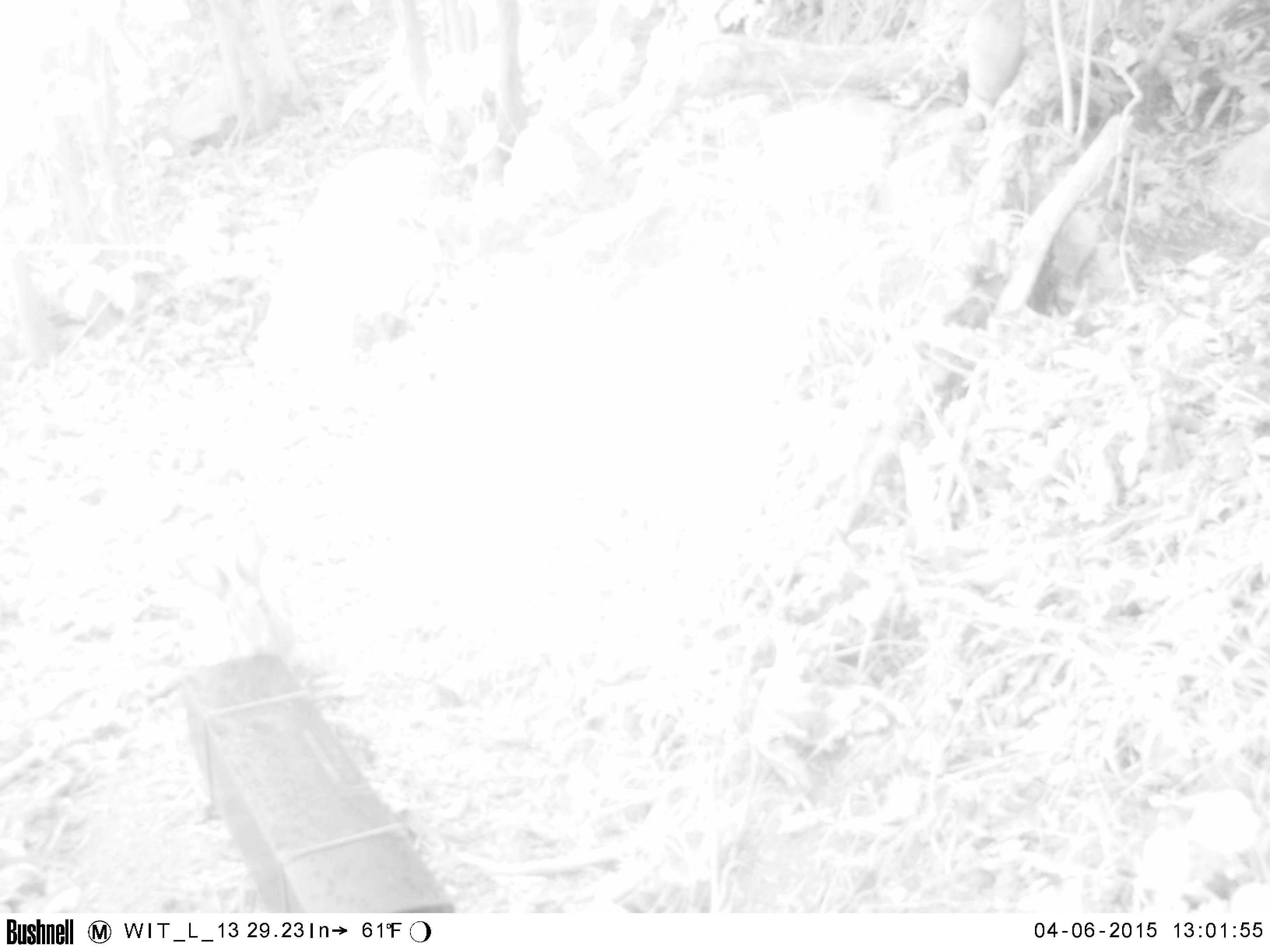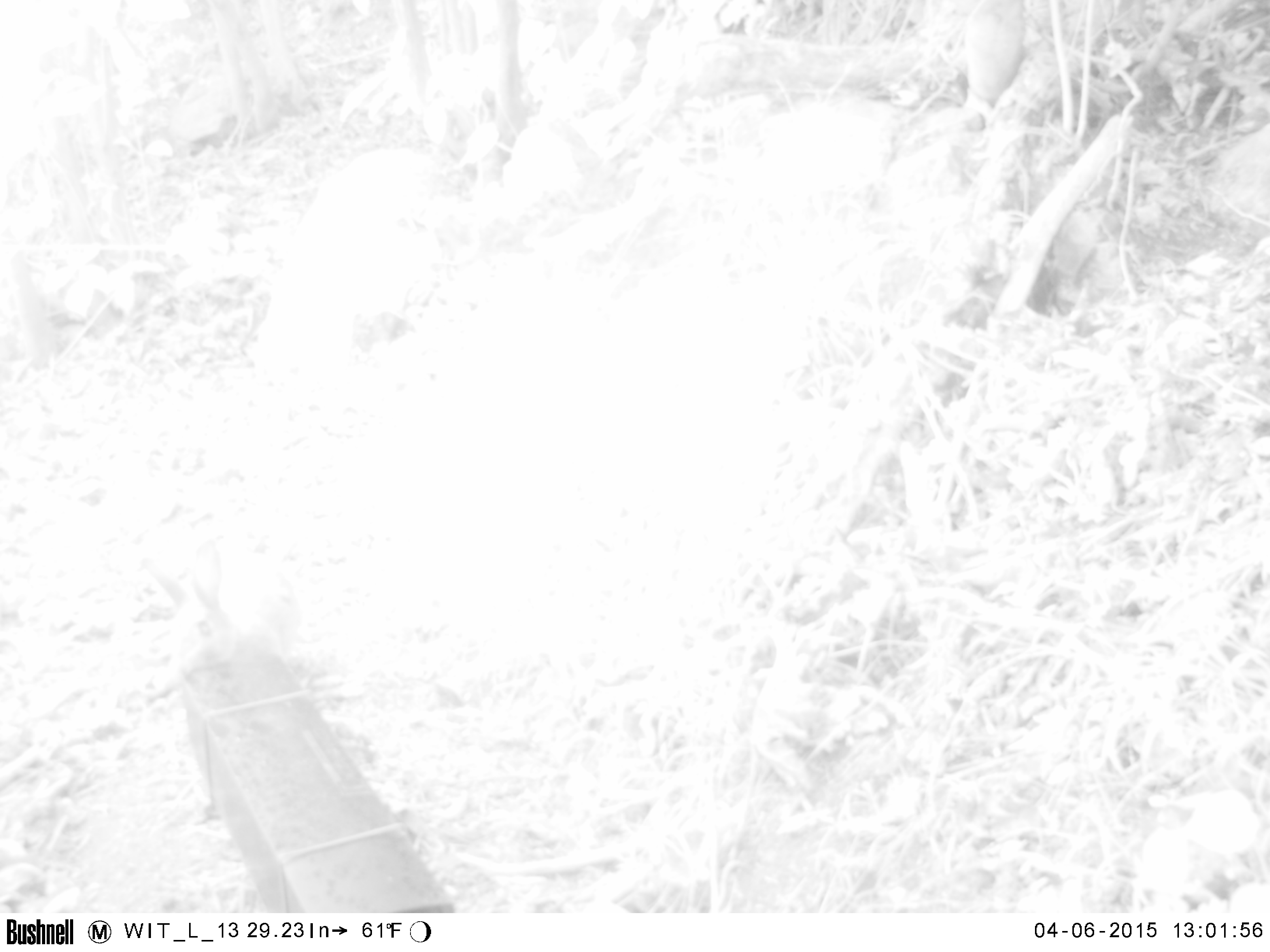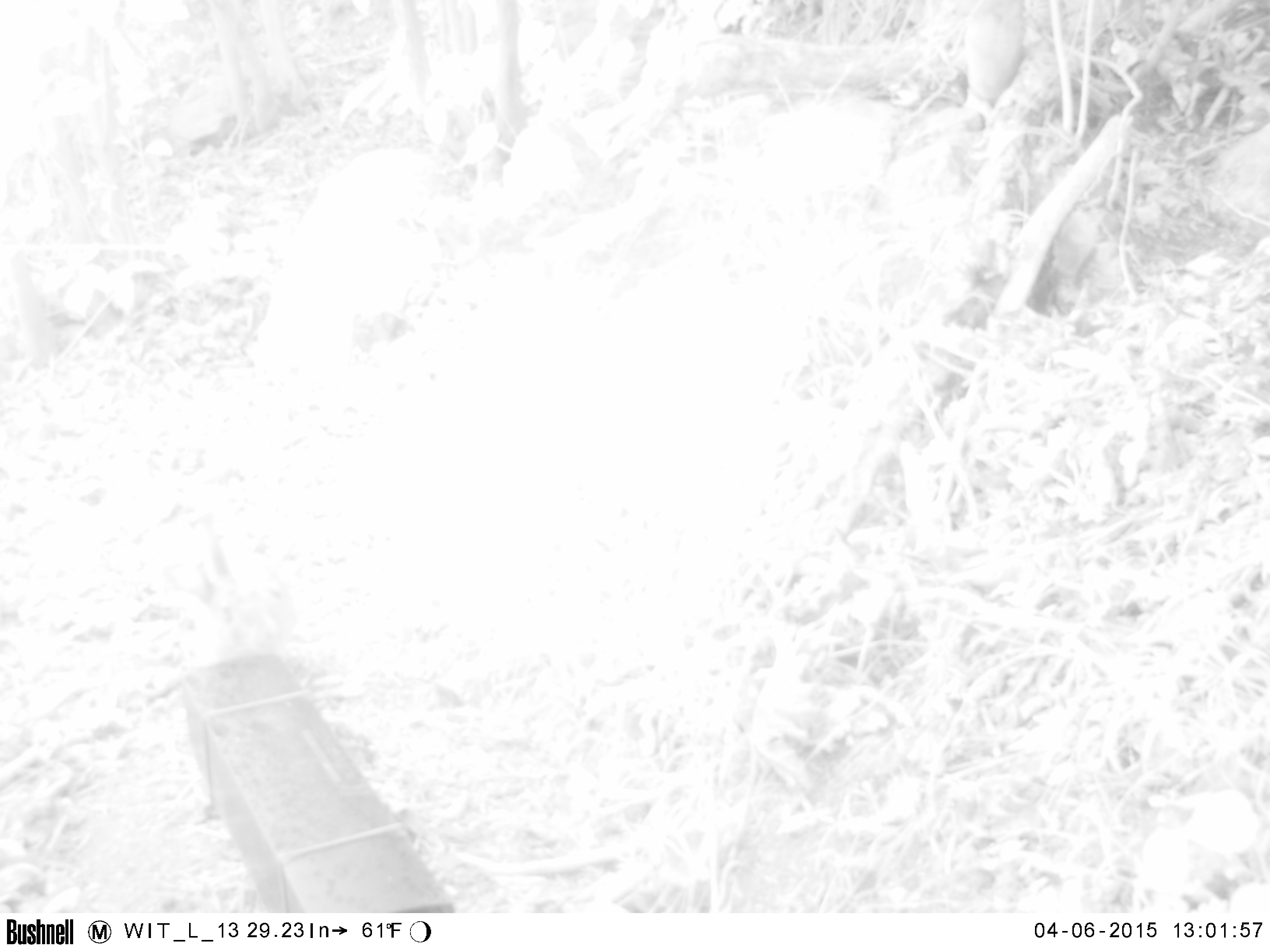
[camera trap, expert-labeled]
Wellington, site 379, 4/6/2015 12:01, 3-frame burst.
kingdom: Animalia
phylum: Chordata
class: Mammalia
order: Lagomorpha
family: Leporidae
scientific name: Leporidae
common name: rabbit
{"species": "rabbit (Leporidae)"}